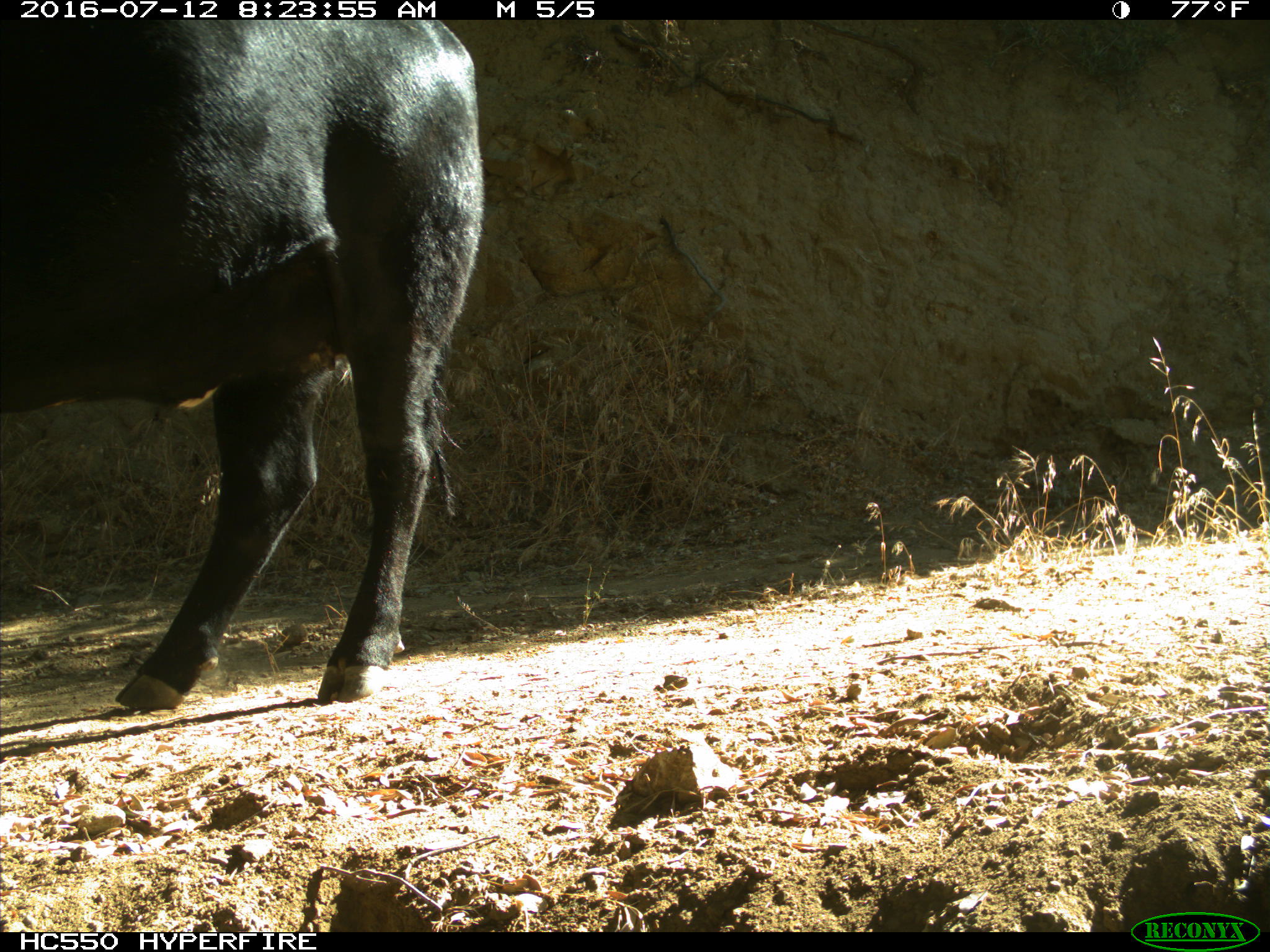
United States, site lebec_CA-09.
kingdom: Animalia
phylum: Chordata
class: Mammalia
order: Artiodactyla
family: Bovidae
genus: Bos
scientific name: Bos taurus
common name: domestic cow